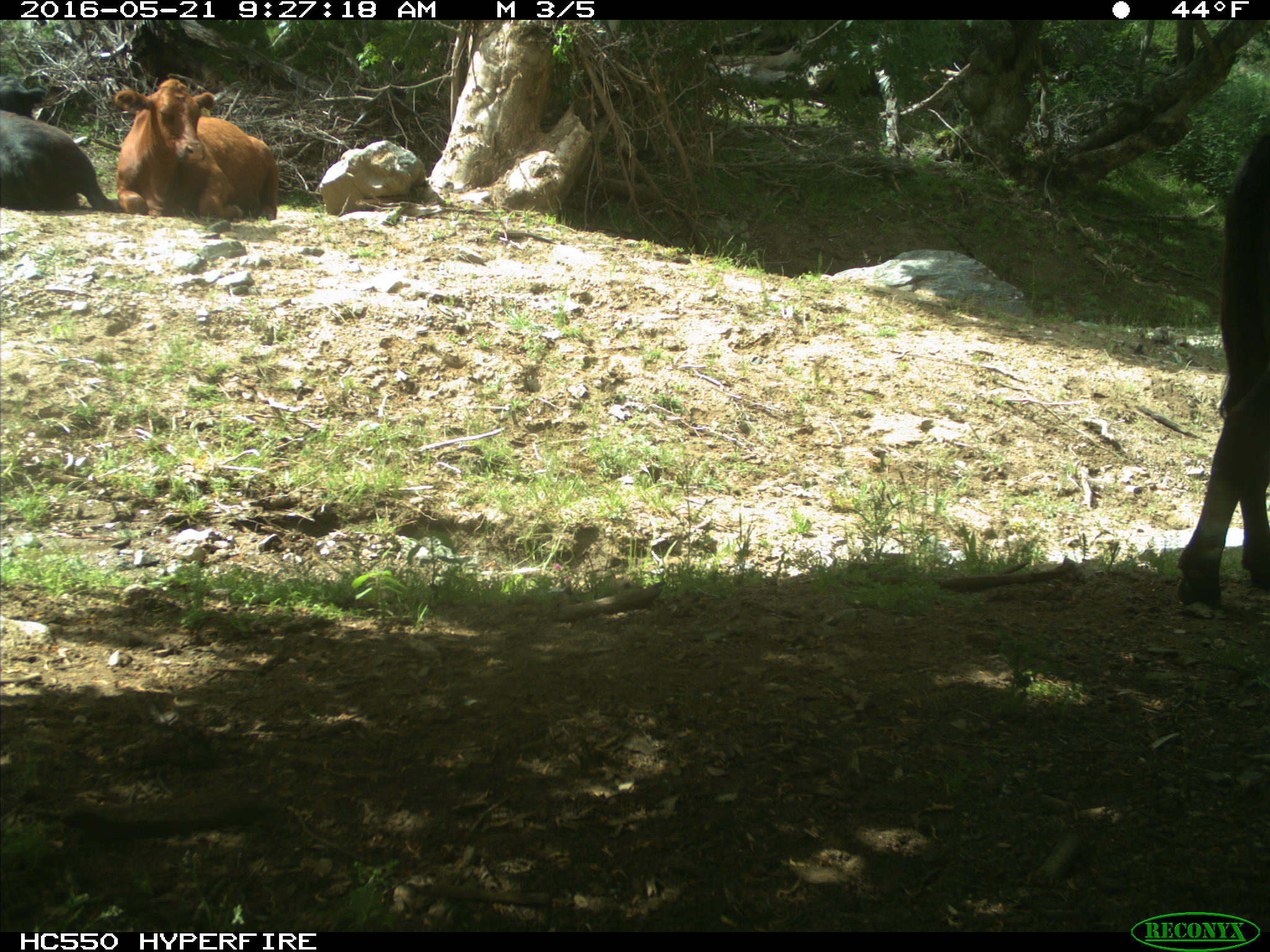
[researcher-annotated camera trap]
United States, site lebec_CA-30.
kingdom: Animalia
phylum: Chordata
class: Mammalia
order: Artiodactyla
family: Bovidae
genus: Bos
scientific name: Bos taurus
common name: domestic cow